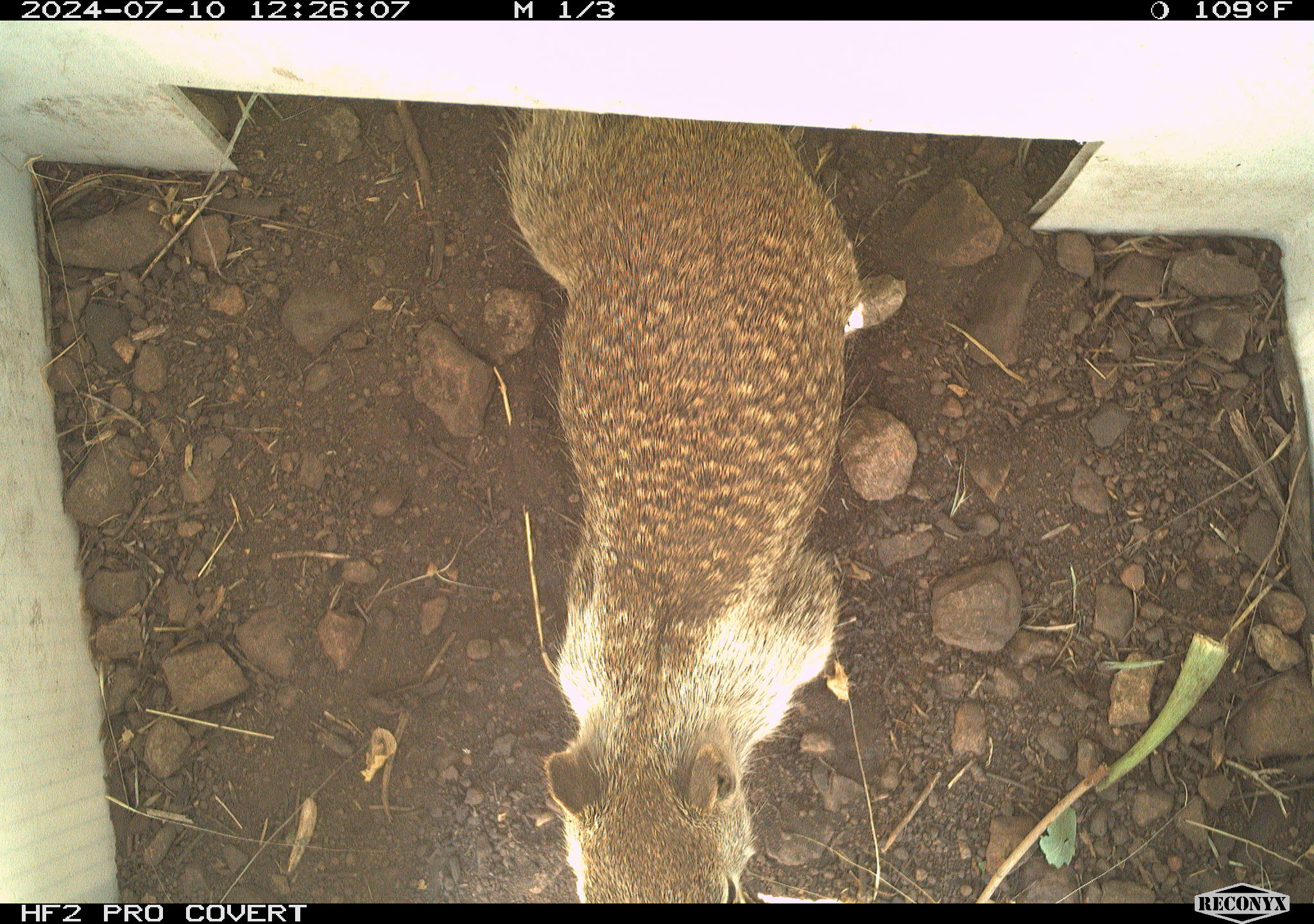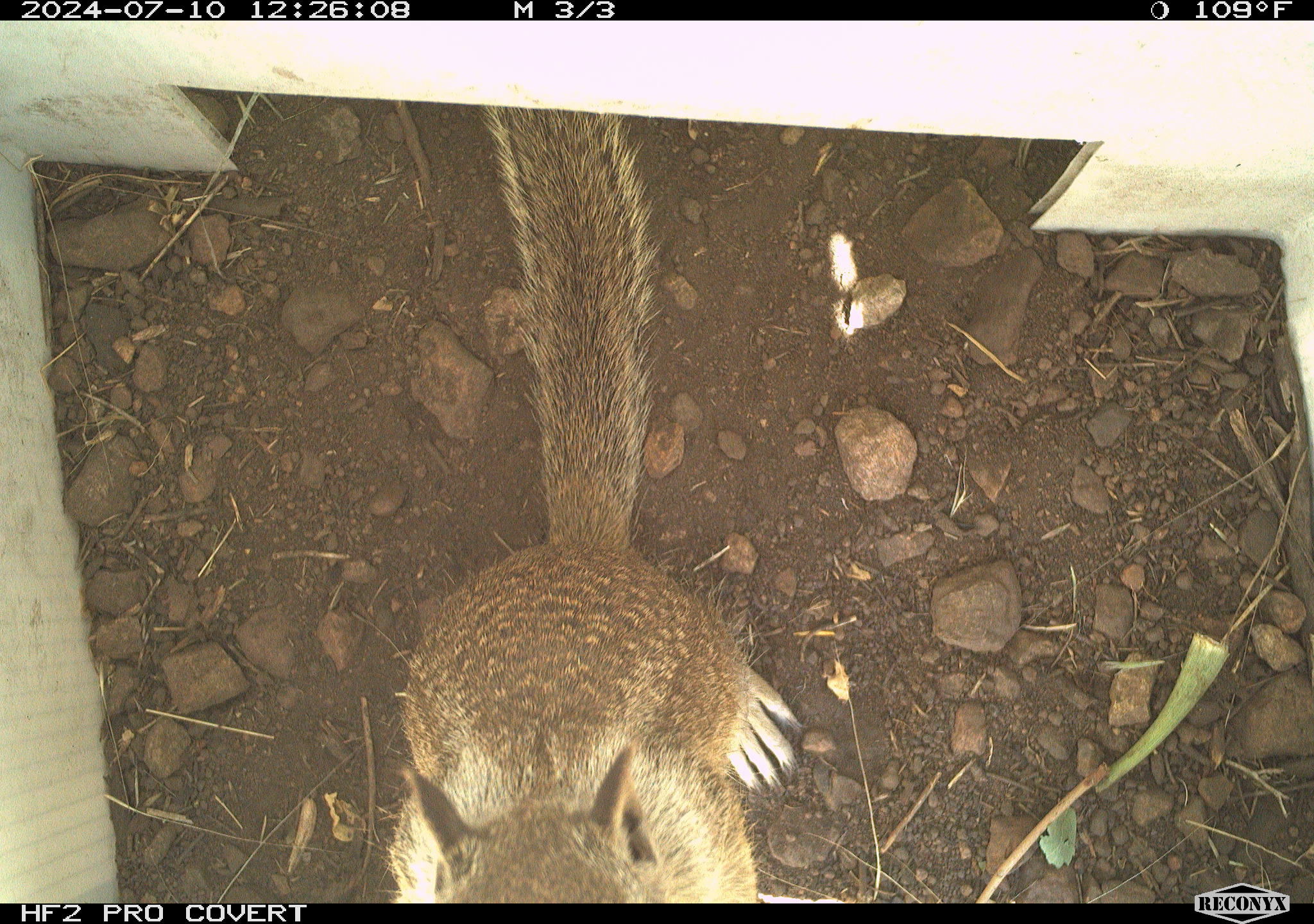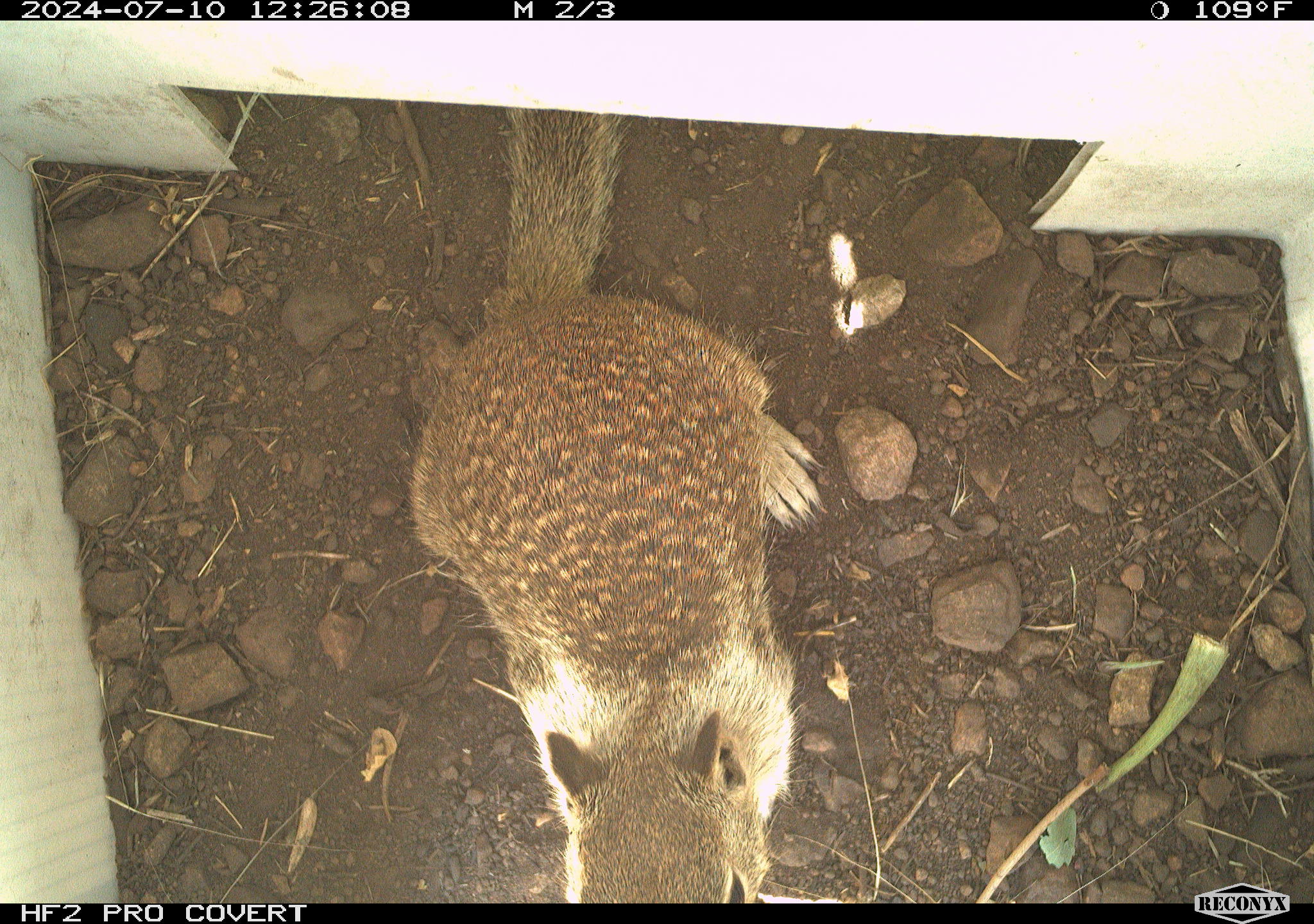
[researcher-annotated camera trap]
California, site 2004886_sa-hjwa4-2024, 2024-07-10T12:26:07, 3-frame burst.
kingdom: Animalia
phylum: Chordata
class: Mammalia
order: Rodentia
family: Sciuridae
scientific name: Sciuridae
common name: squirrels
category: sciuridae family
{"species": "sciuridae family (squirrels) (Sciuridae)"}